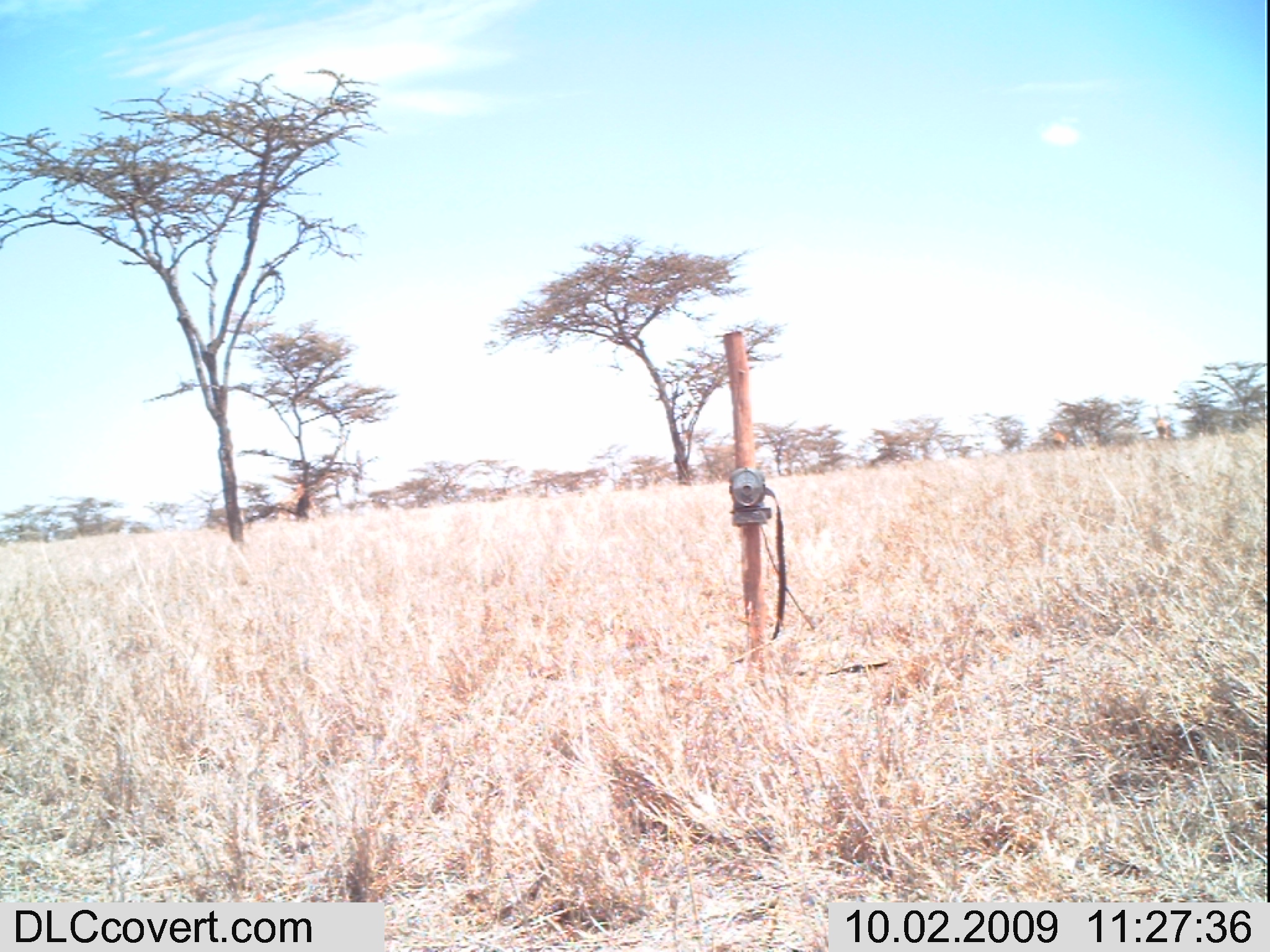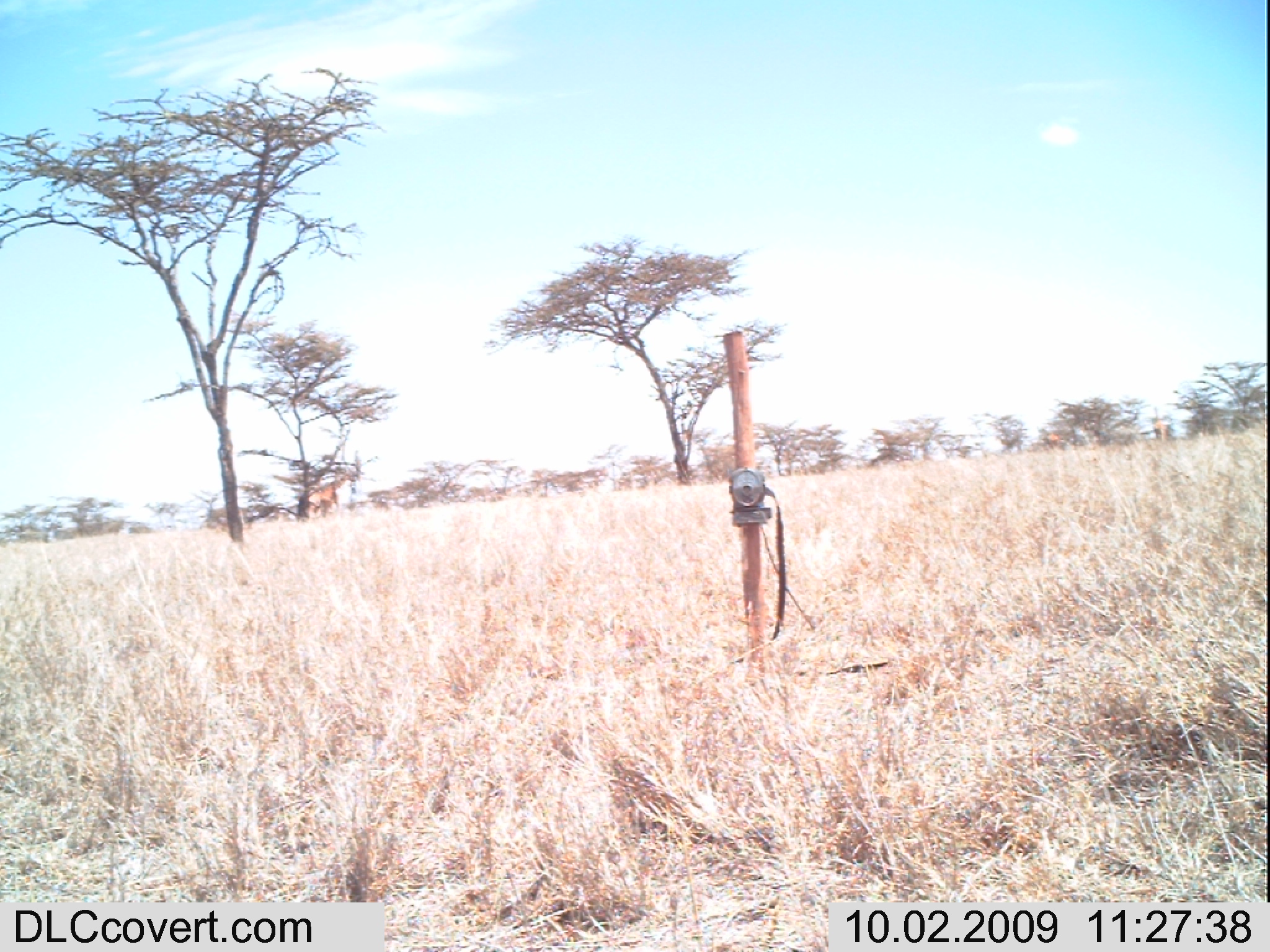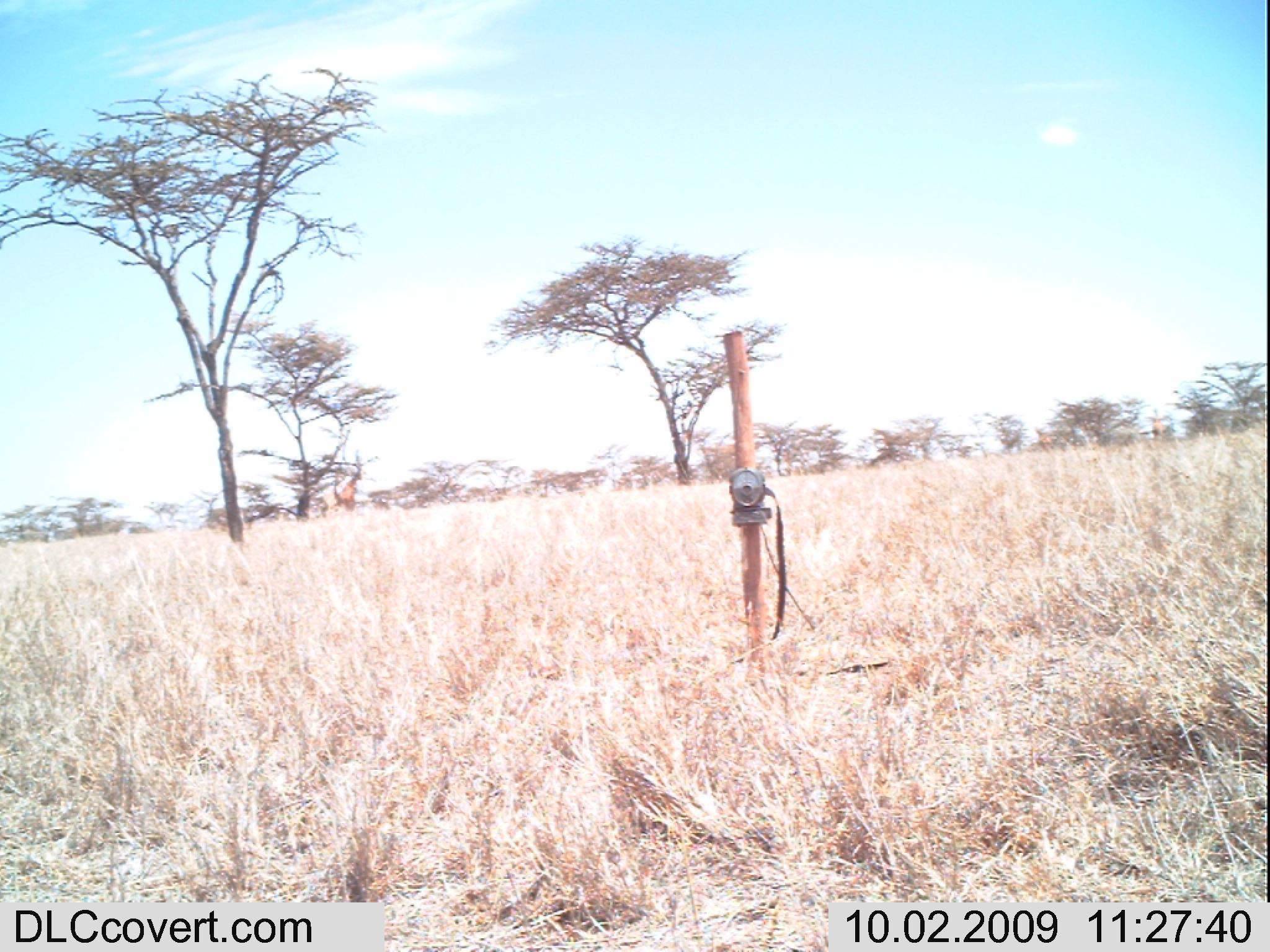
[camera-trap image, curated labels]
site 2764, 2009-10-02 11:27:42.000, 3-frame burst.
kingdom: Animalia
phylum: Chordata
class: Mammalia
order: Artiodactyla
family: Giraffidae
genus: Giraffa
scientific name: Giraffa camelopardalis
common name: giraffe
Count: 3.